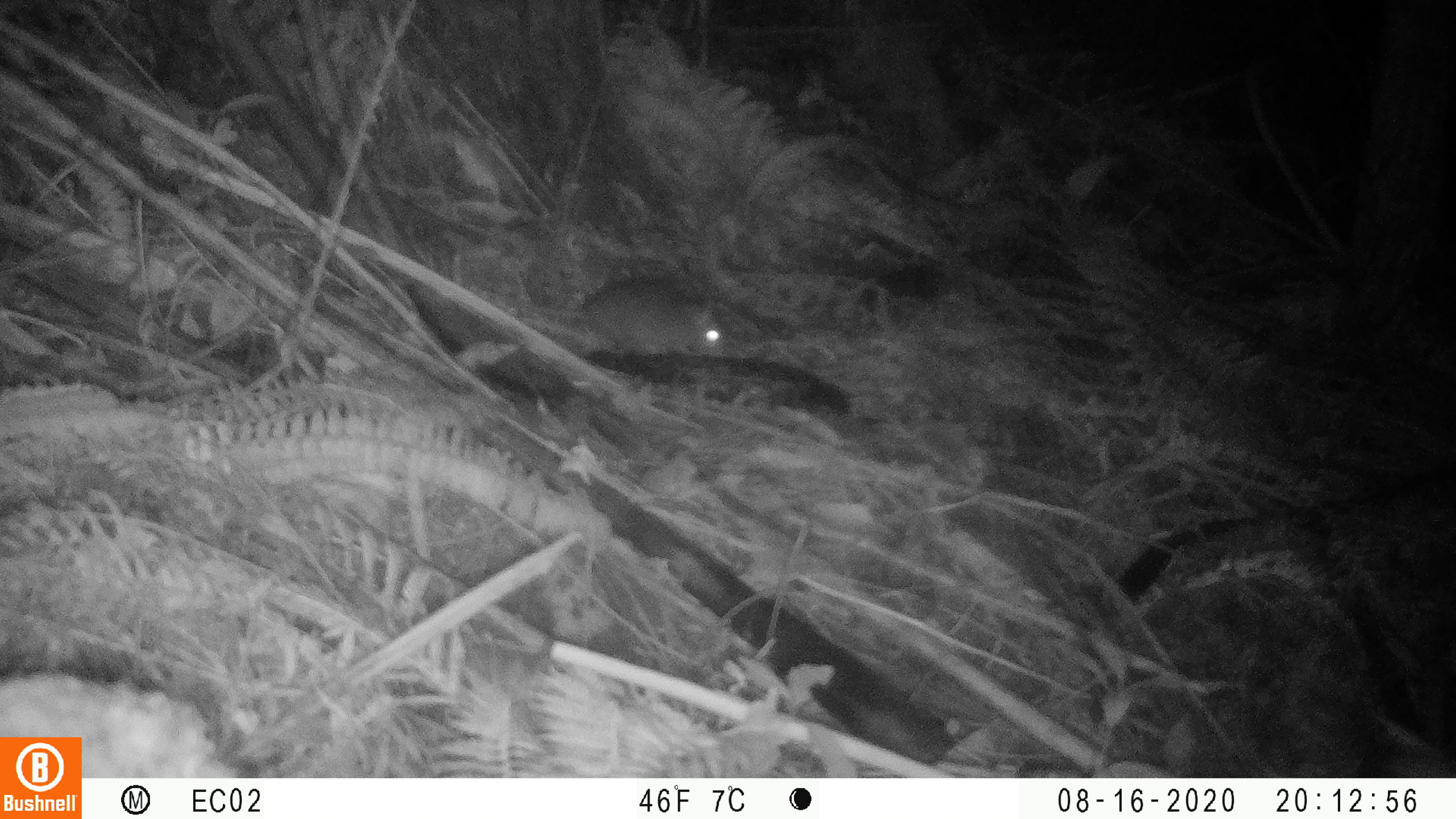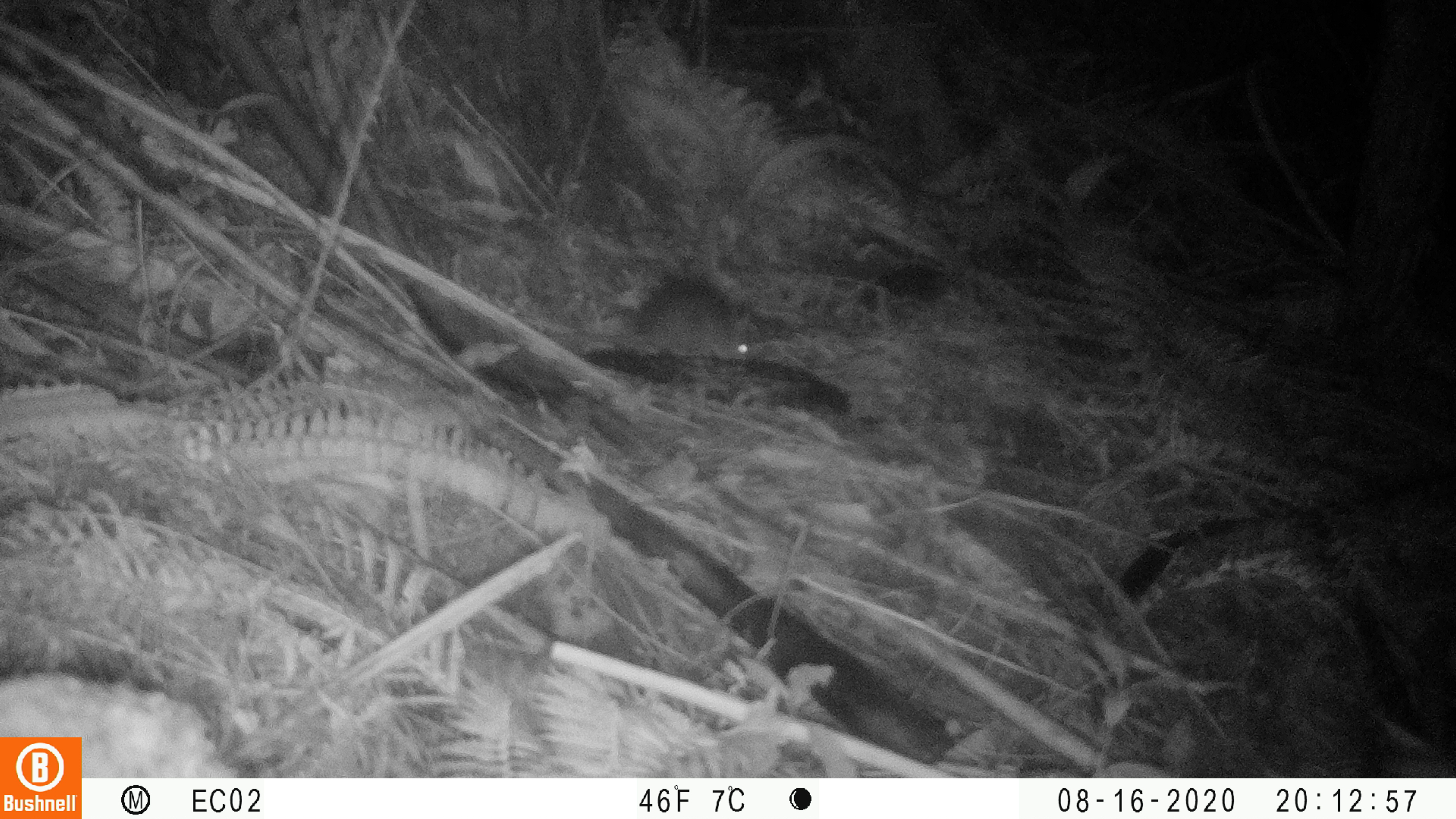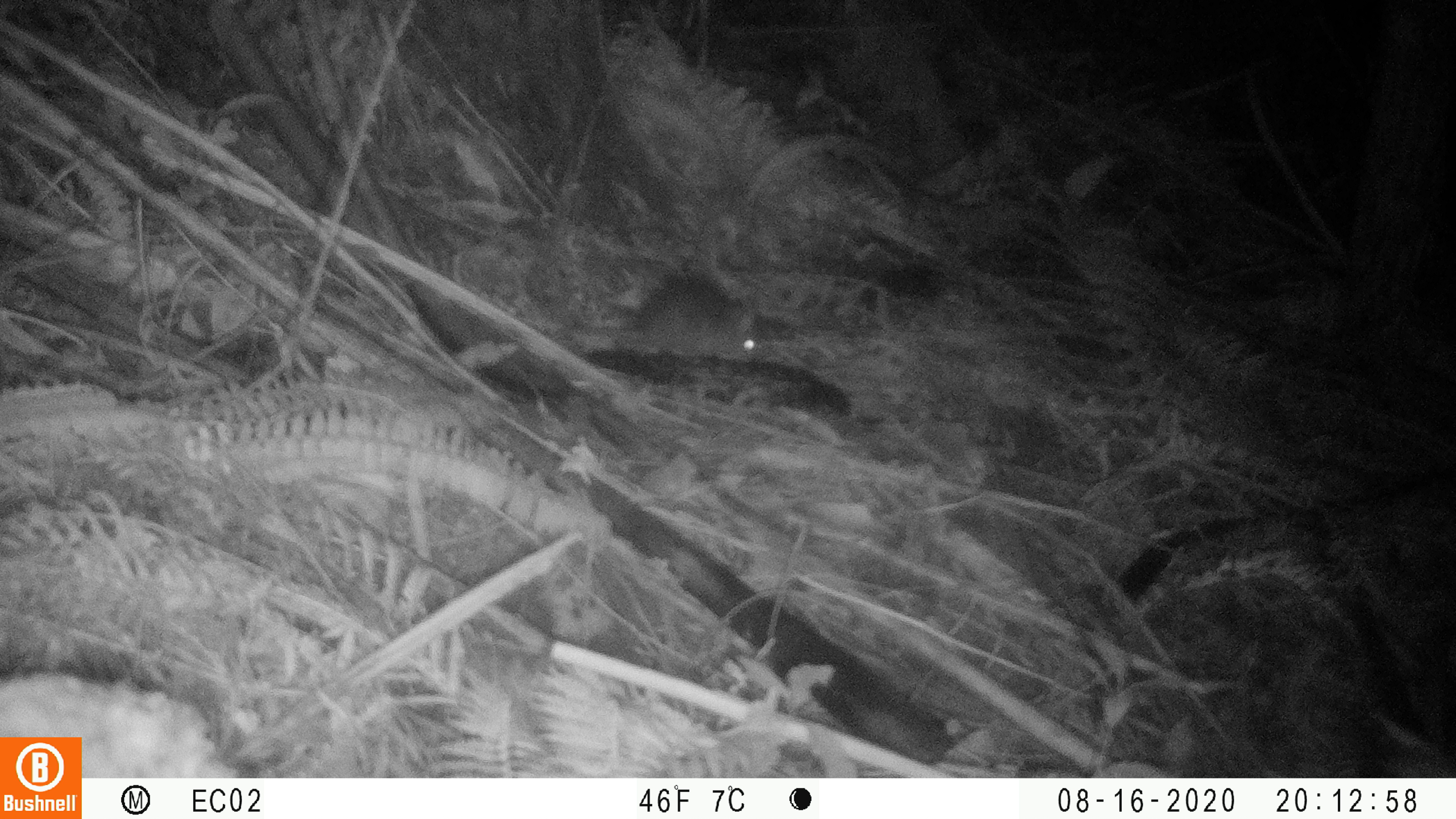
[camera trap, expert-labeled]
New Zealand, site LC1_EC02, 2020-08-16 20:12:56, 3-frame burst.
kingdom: Animalia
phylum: Chordata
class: Mammalia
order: Rodentia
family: Muridae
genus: Rattus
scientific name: Rattus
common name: rat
Rat (Rattus).